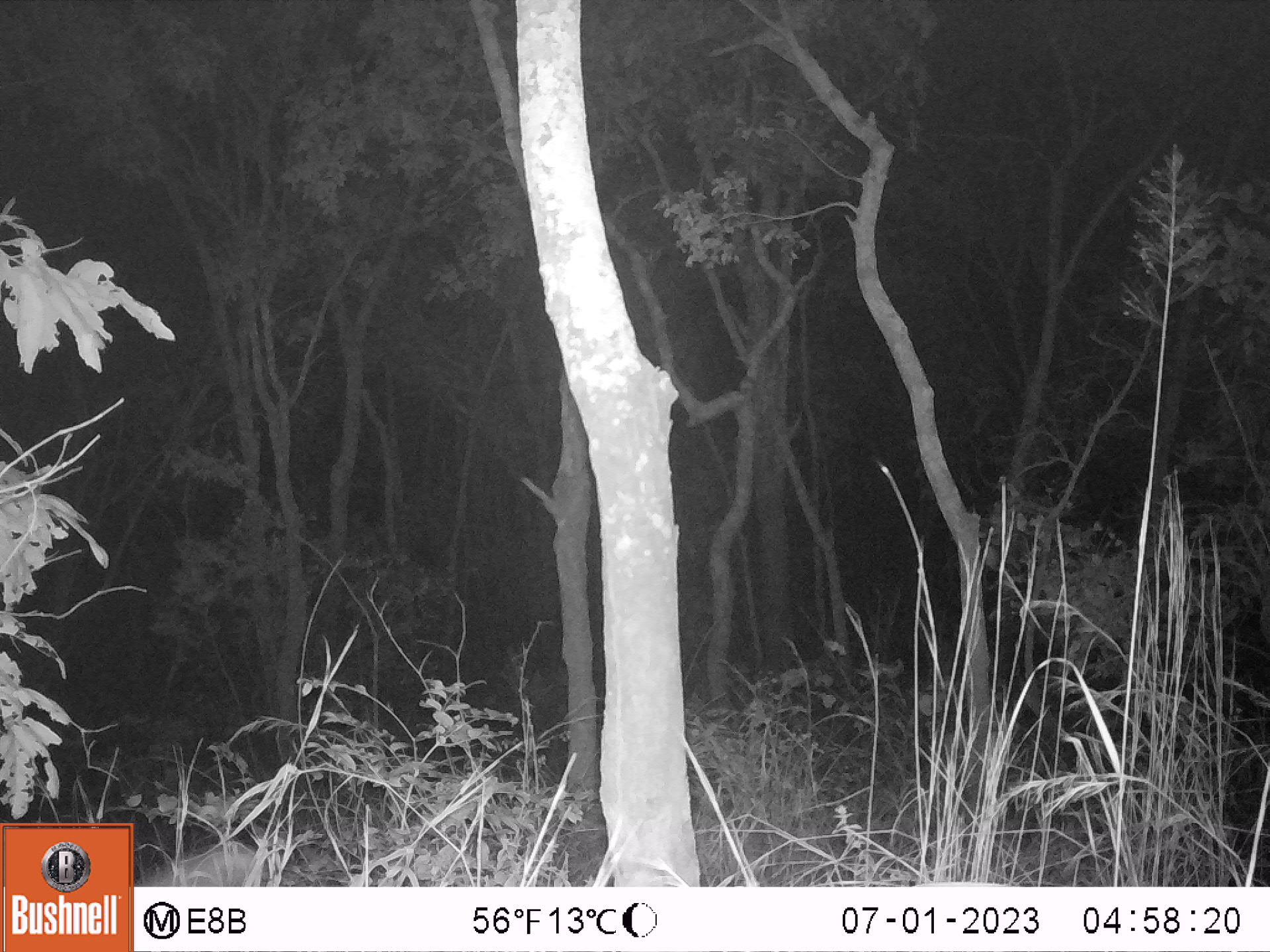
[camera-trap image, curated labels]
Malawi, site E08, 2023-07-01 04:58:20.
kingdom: Animalia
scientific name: Animalia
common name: other animal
Other animal (Animalia), count 1.